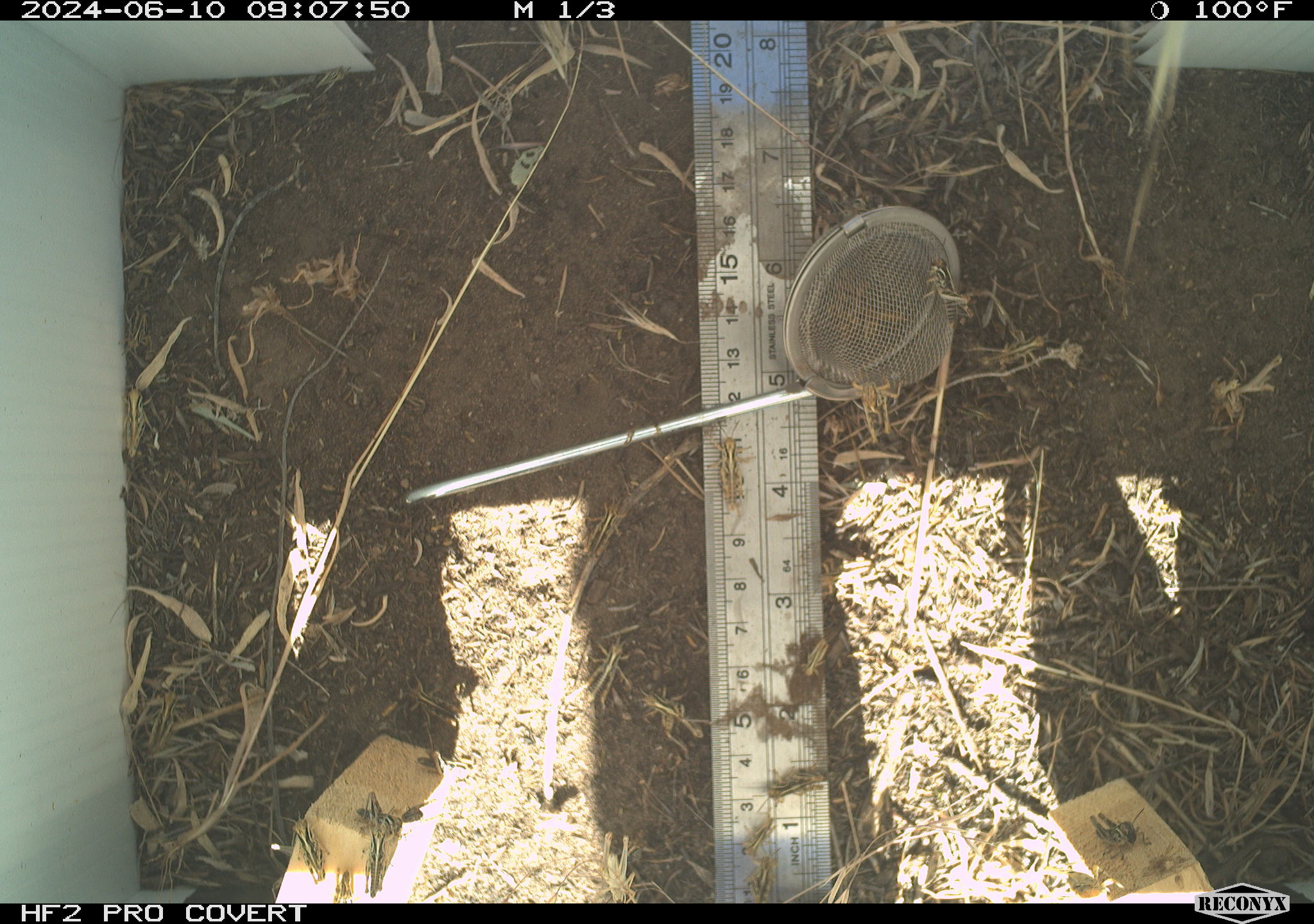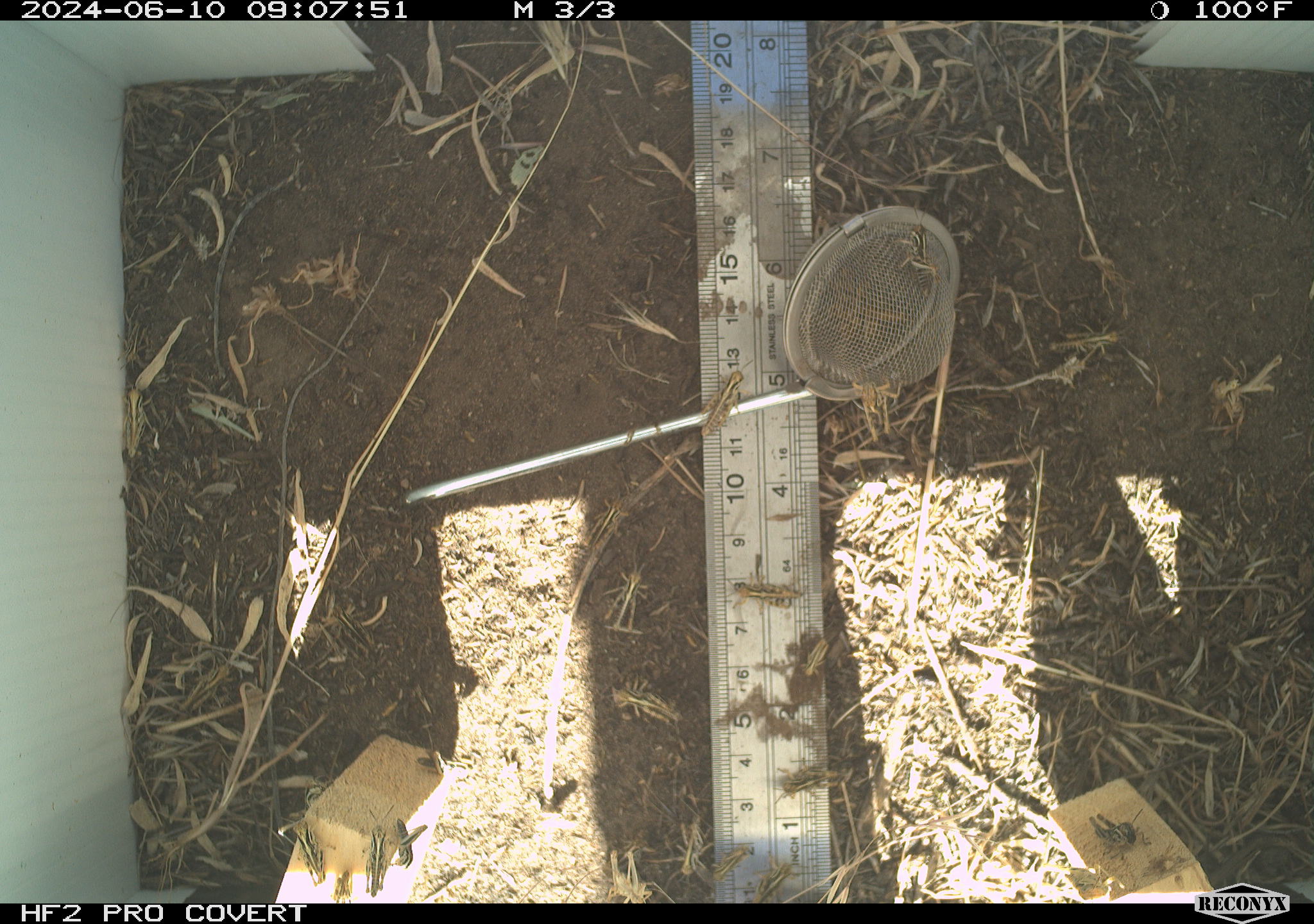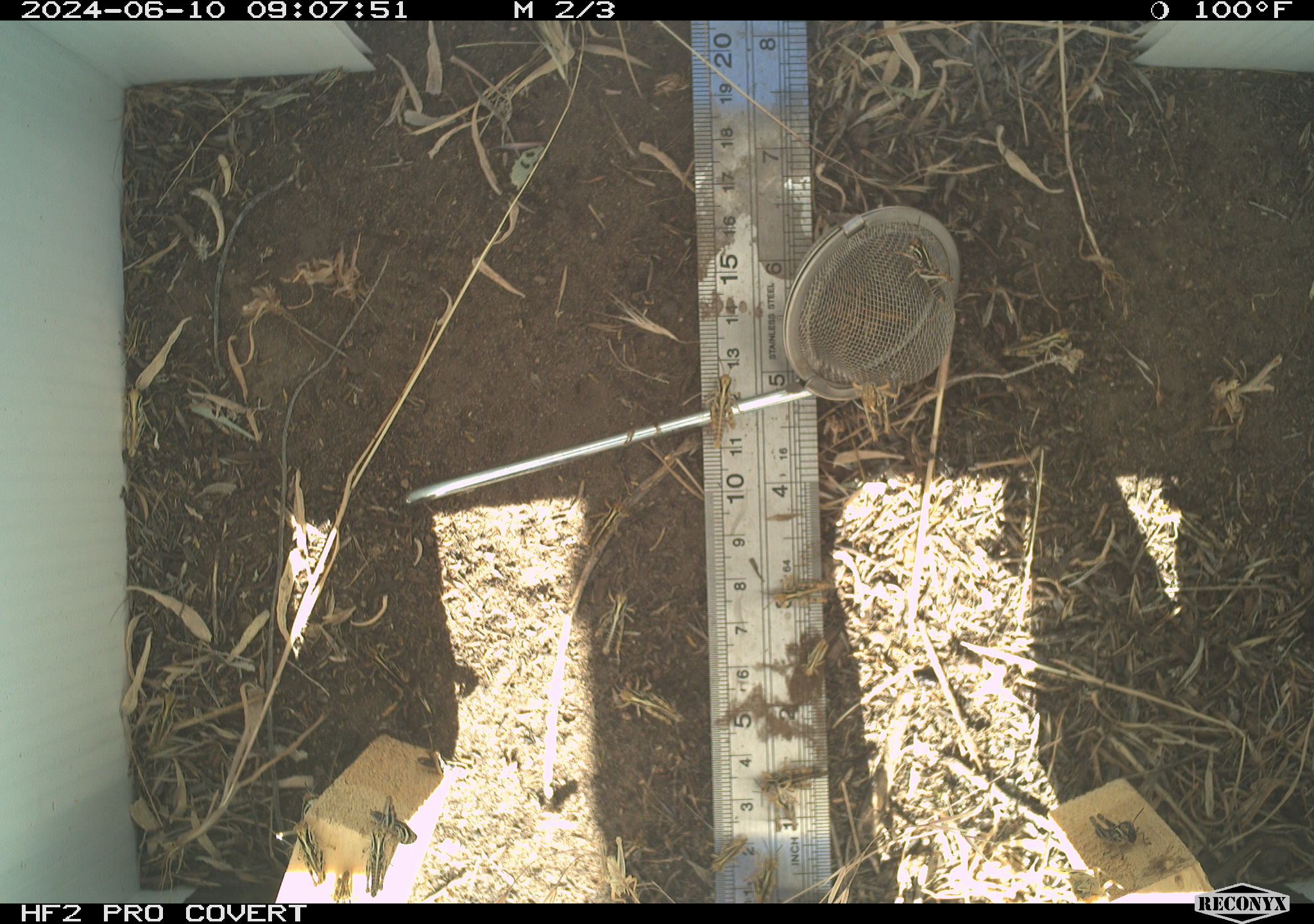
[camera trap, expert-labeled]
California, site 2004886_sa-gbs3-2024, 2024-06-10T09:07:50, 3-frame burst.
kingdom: Animalia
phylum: Arthropoda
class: Insecta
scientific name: Insecta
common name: insect